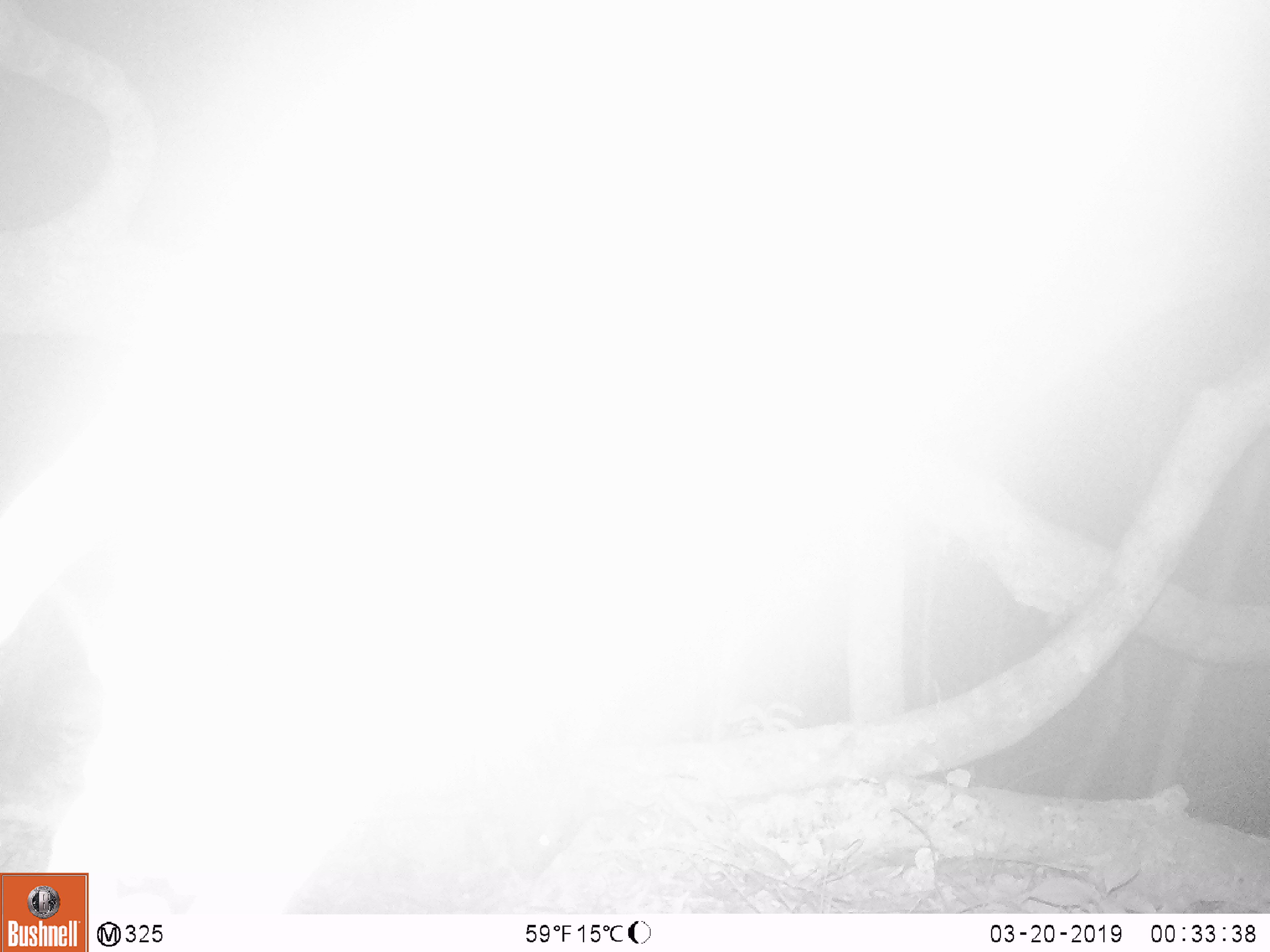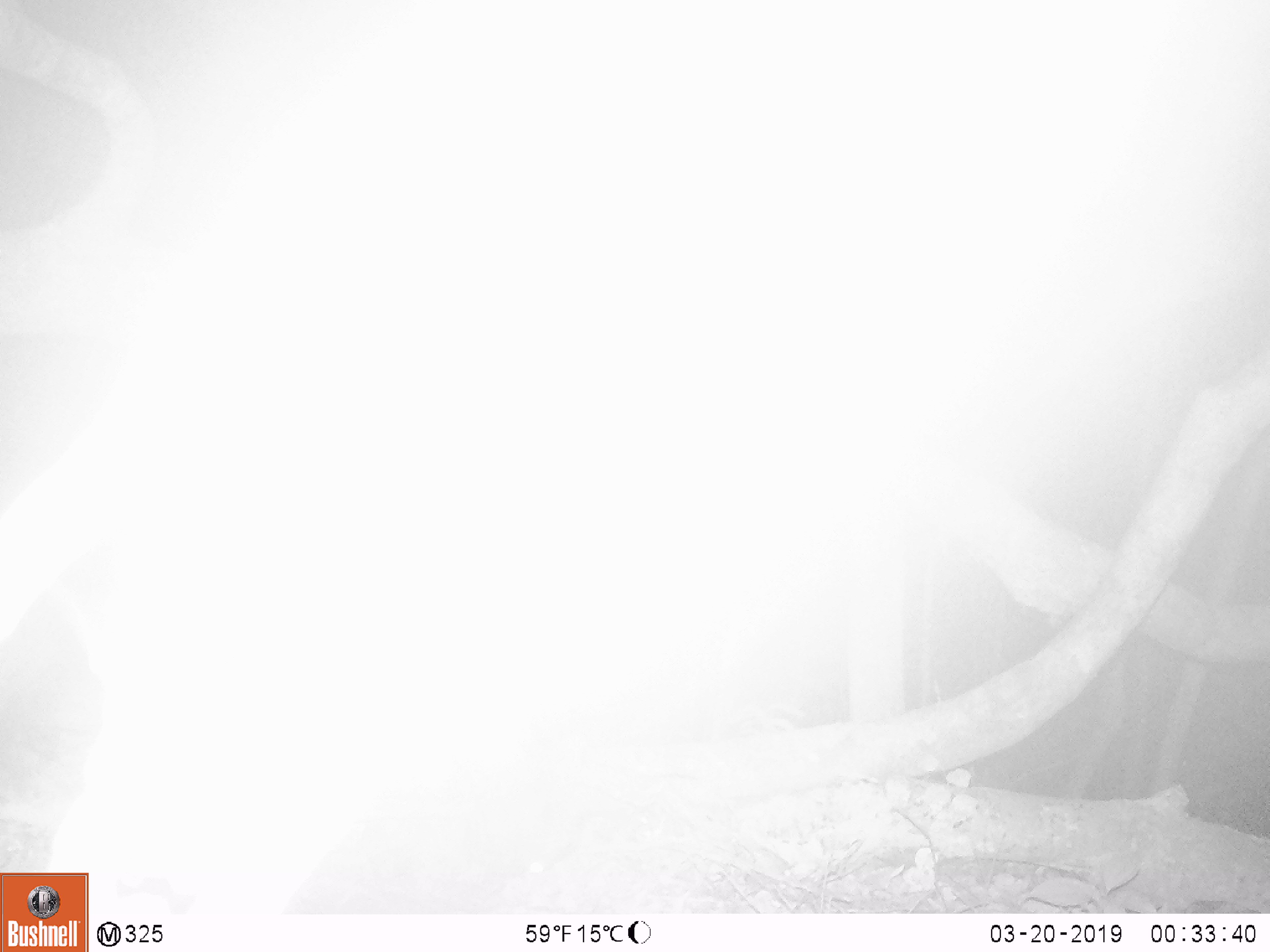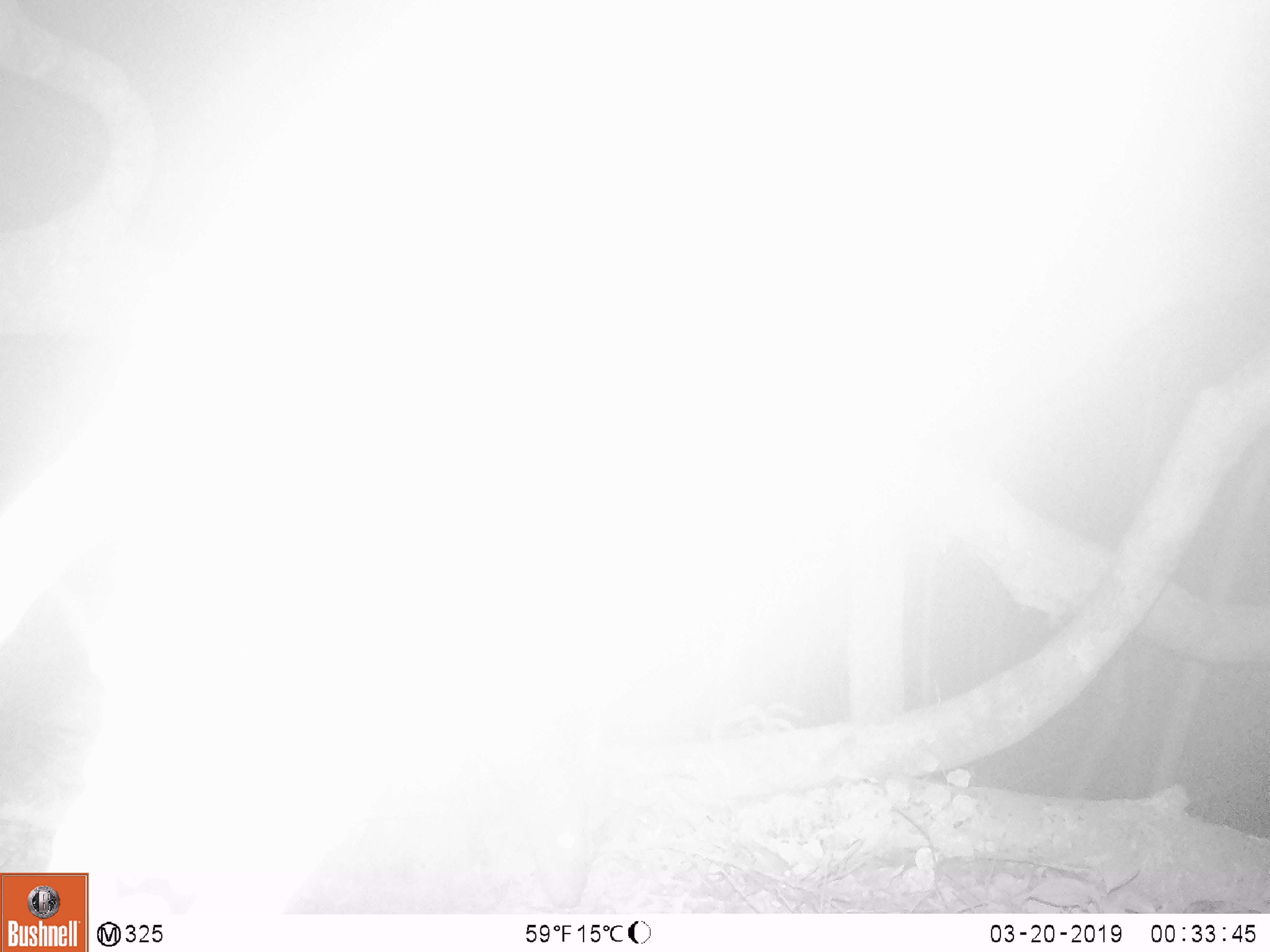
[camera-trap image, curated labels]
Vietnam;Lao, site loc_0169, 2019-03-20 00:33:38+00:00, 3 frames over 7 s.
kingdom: Animalia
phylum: Chordata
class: Mammalia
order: Artiodactyla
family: Cervidae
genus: Muntiacus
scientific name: Muntiacus rooseveltorum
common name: roosevelt's muntjac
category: roosevelts muntjac group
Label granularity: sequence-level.